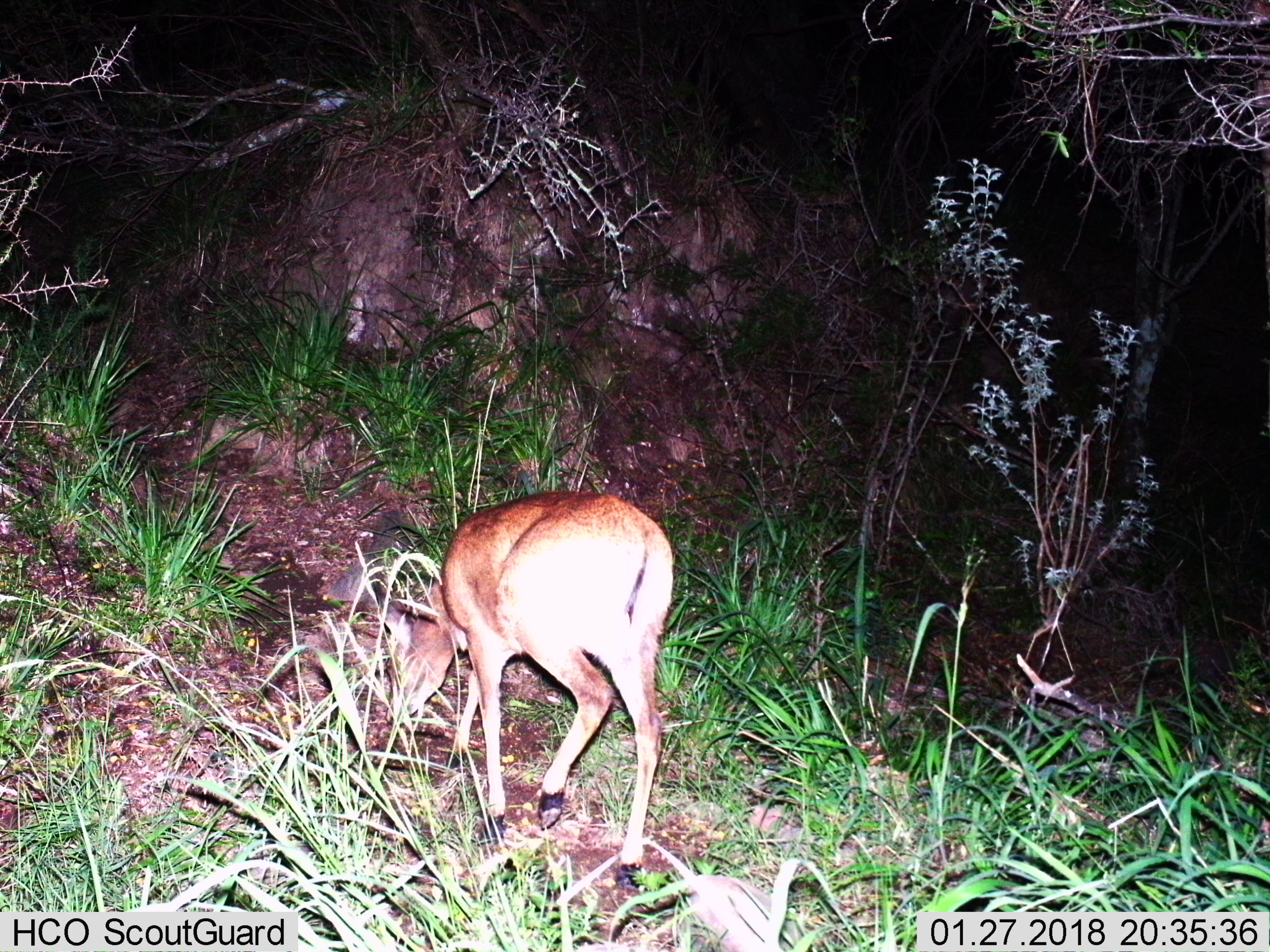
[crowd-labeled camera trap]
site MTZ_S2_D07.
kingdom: Animalia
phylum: Chordata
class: Mammalia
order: Artiodactyla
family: Bovidae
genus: Sylvicapra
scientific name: Sylvicapra grimmia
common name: common duiker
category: duikercommongrey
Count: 1.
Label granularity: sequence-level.